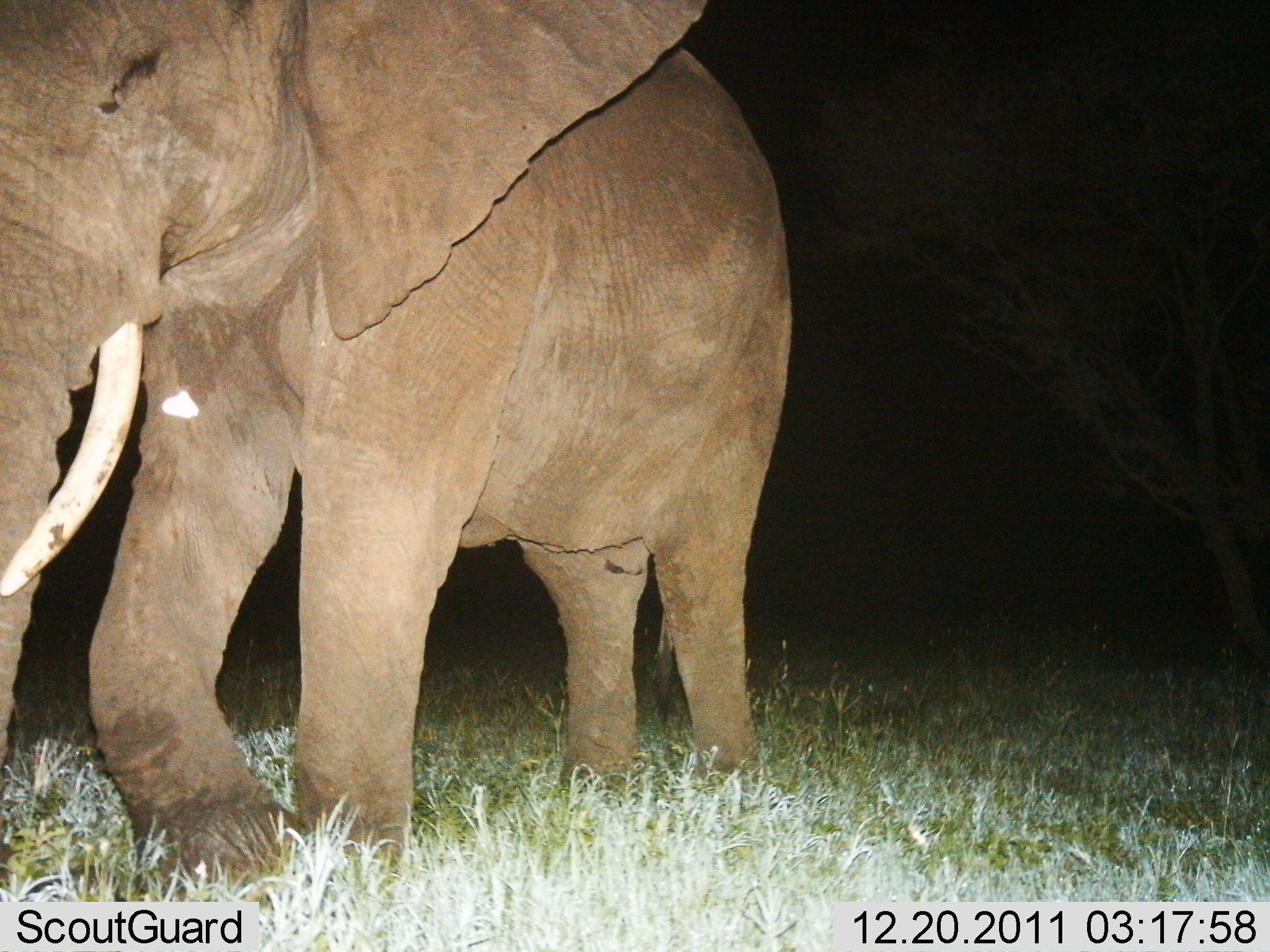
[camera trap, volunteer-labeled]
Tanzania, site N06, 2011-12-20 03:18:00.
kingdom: Animalia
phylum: Chordata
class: Mammalia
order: Proboscidea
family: Elephantidae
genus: Loxodonta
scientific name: Loxodonta africana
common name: african bush elephant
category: elephant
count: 1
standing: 0%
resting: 0%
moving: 100%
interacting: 0%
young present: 0%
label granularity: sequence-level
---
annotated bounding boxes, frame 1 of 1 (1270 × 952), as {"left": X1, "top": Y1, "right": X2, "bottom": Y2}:
animal: {"left": 0, "top": 2, "right": 794, "bottom": 901}